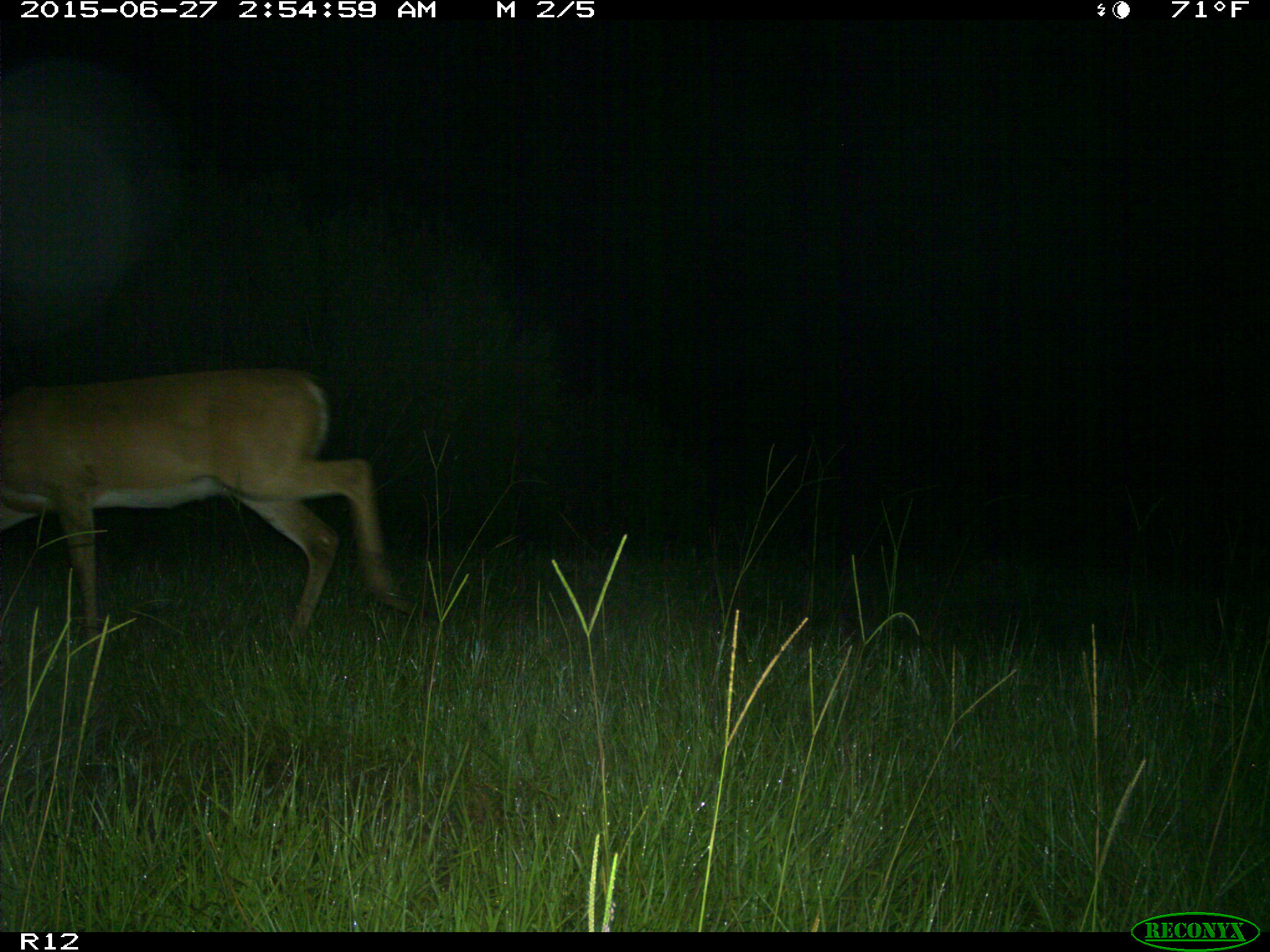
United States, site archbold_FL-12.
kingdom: Animalia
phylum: Chordata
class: Mammalia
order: Artiodactyla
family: Cervidae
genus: Odocoileus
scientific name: Odocoileus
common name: deer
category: unidentified deer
Unidentified deer (deer) (Odocoileus).